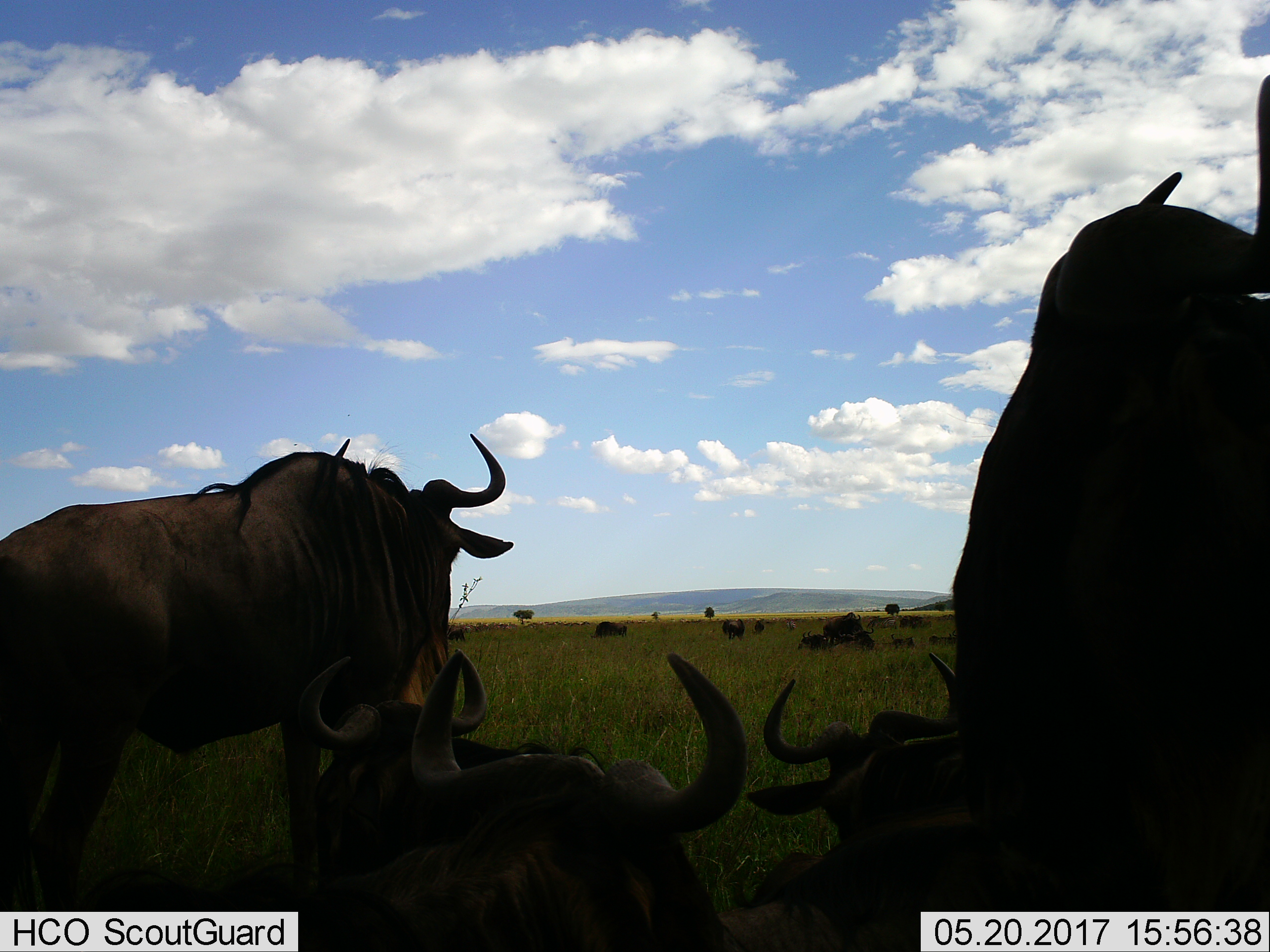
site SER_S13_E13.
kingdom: Animalia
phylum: Chordata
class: Mammalia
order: Artiodactyla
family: Bovidae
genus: Connochaetes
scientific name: Connochaetes taurinus taurinus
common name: blue wildebeest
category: wildebeestblue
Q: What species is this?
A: Wildebeestblue (blue wildebeest) (Connochaetes taurinus taurinus).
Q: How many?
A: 11-50.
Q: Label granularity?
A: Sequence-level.